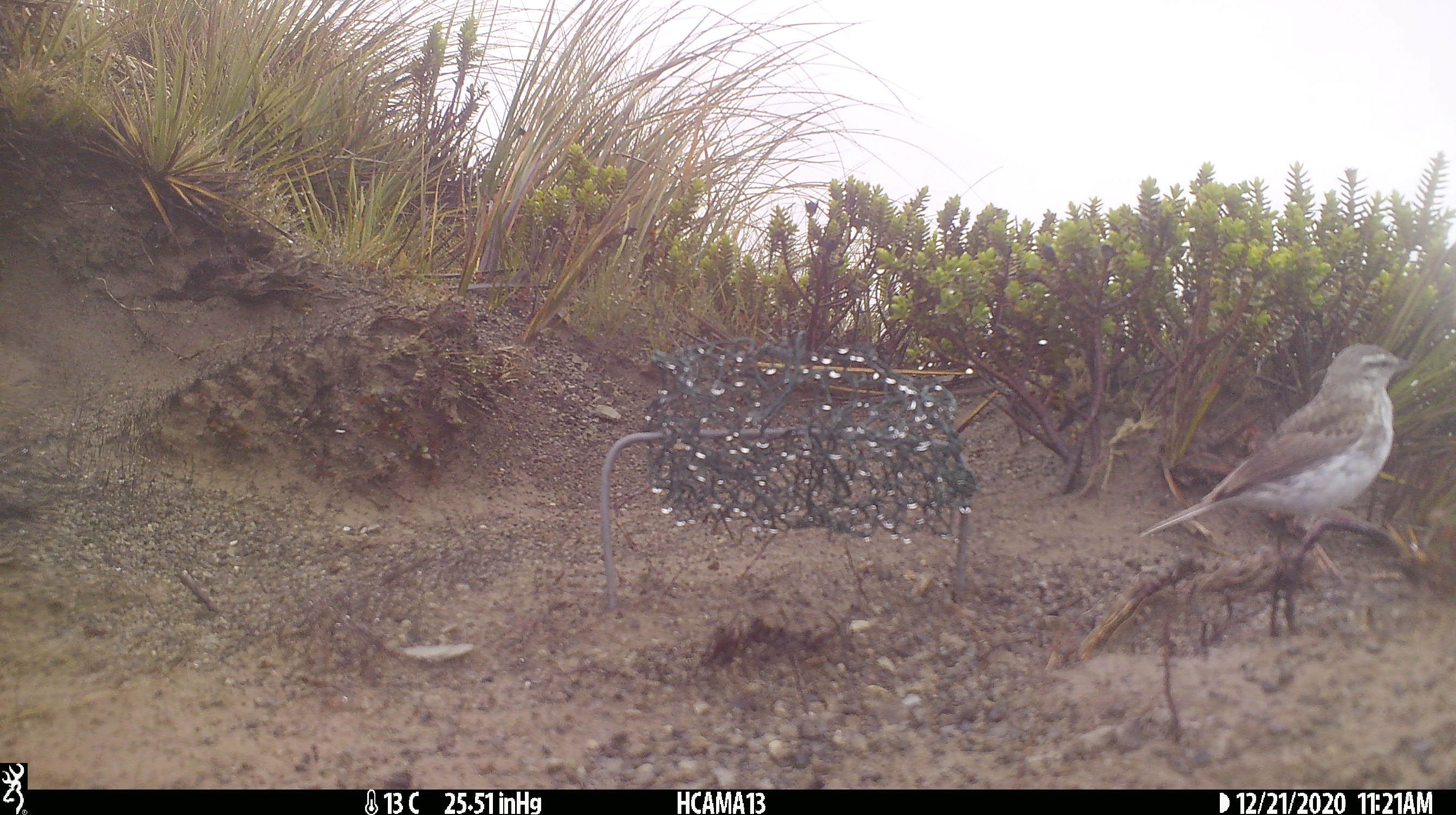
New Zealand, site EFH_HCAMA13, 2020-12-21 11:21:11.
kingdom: Animalia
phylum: Chordata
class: Aves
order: Passeriformes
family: Motacillidae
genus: Anthus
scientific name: Anthus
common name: pipit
Pipit (Anthus).